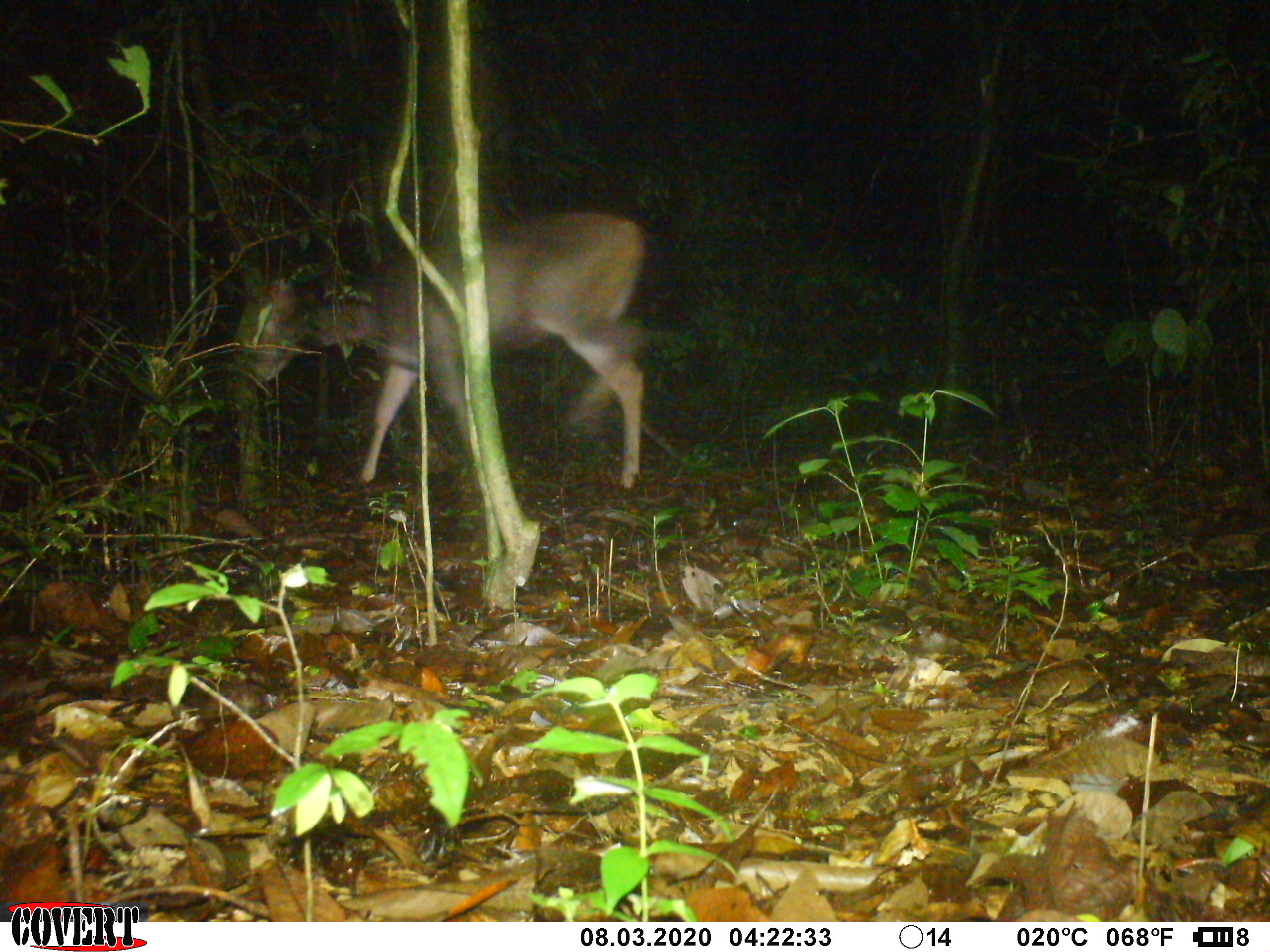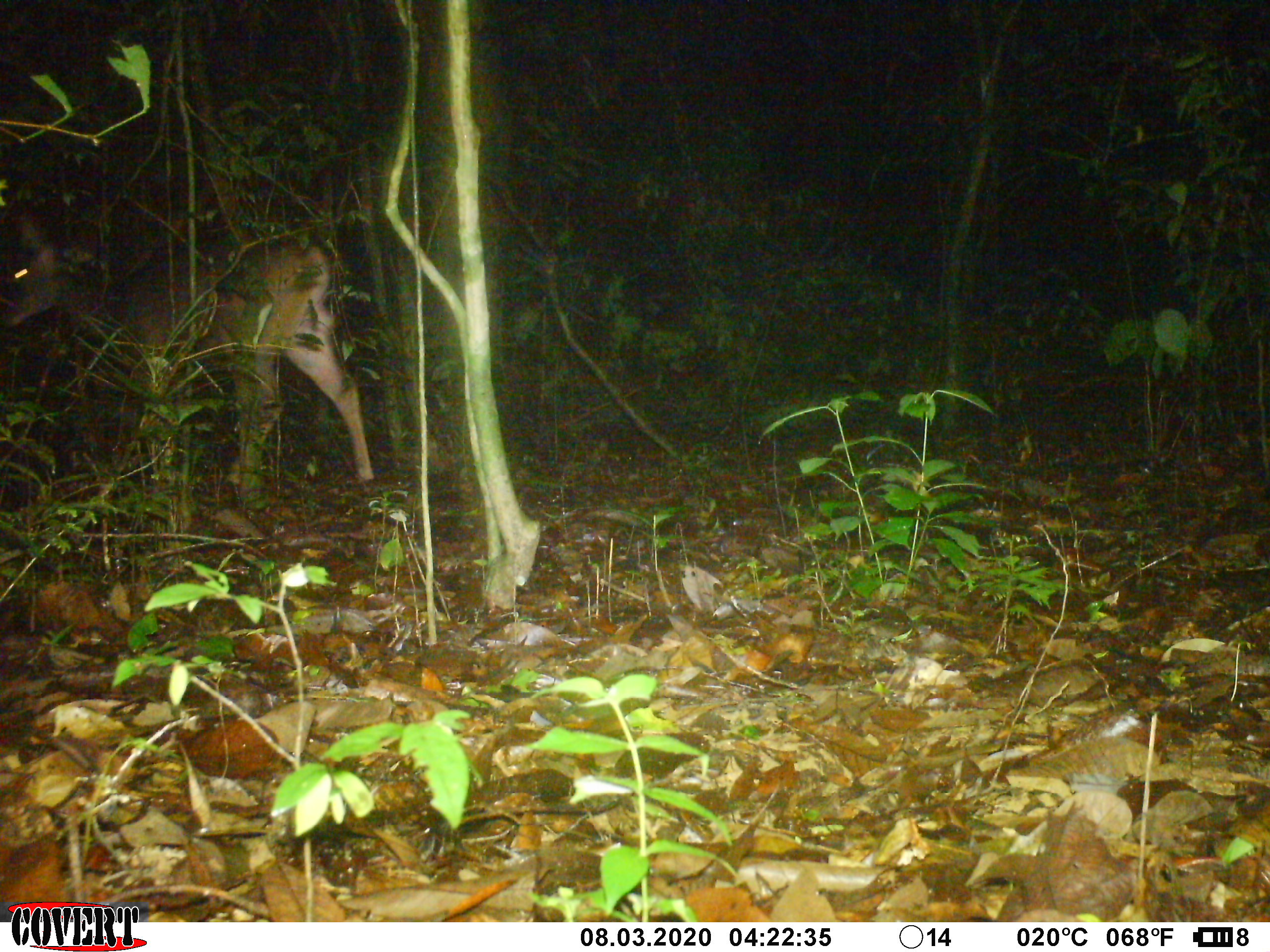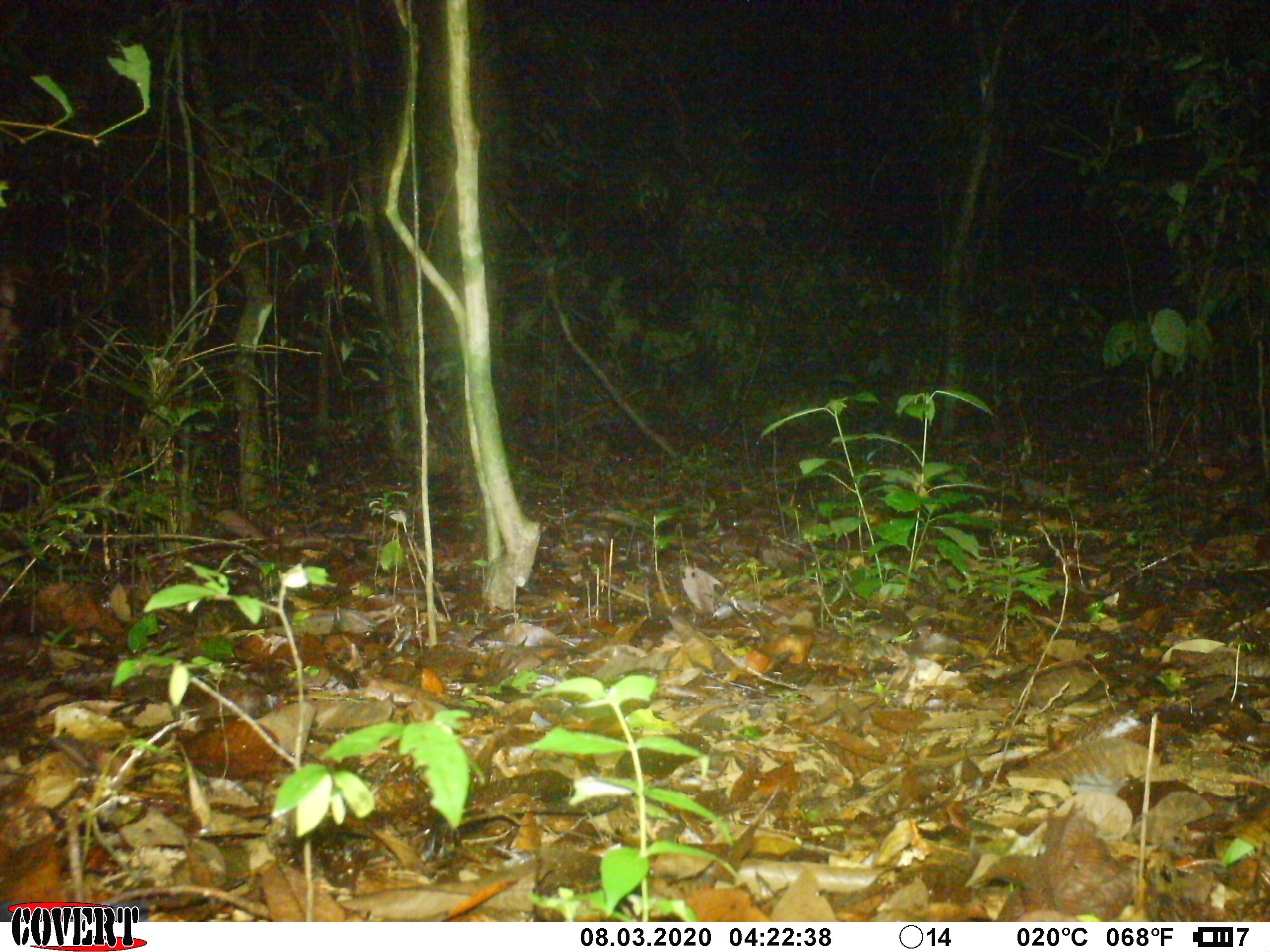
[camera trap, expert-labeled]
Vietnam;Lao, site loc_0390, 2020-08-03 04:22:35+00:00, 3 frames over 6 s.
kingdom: Animalia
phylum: Chordata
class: Mammalia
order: Artiodactyla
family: Cervidae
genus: Rusa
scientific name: Rusa unicolor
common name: sambar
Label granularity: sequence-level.